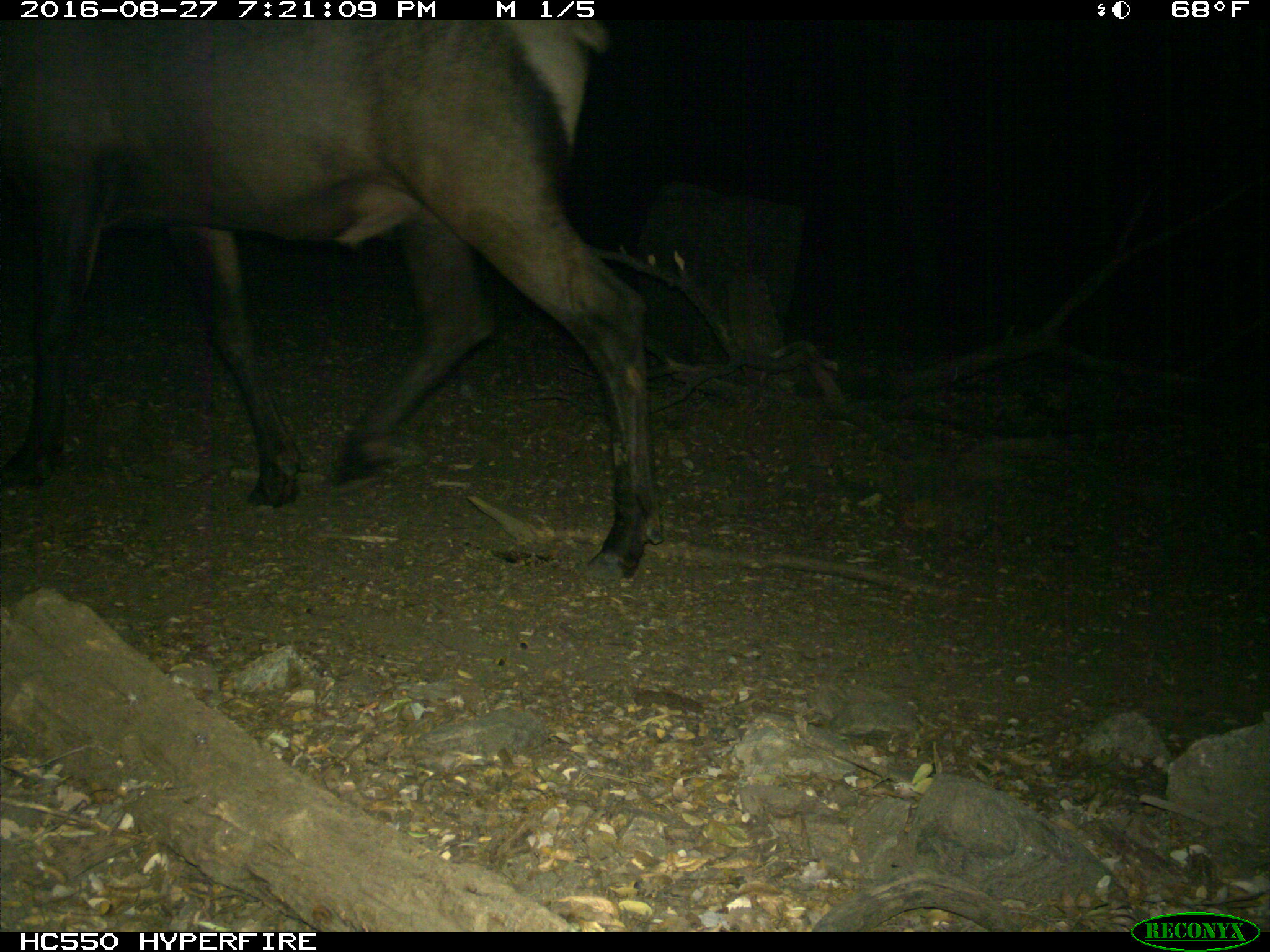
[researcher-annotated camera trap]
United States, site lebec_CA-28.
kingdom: Animalia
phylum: Chordata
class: Mammalia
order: Artiodactyla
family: Cervidae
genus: Cervus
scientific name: Cervus canadensis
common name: elk